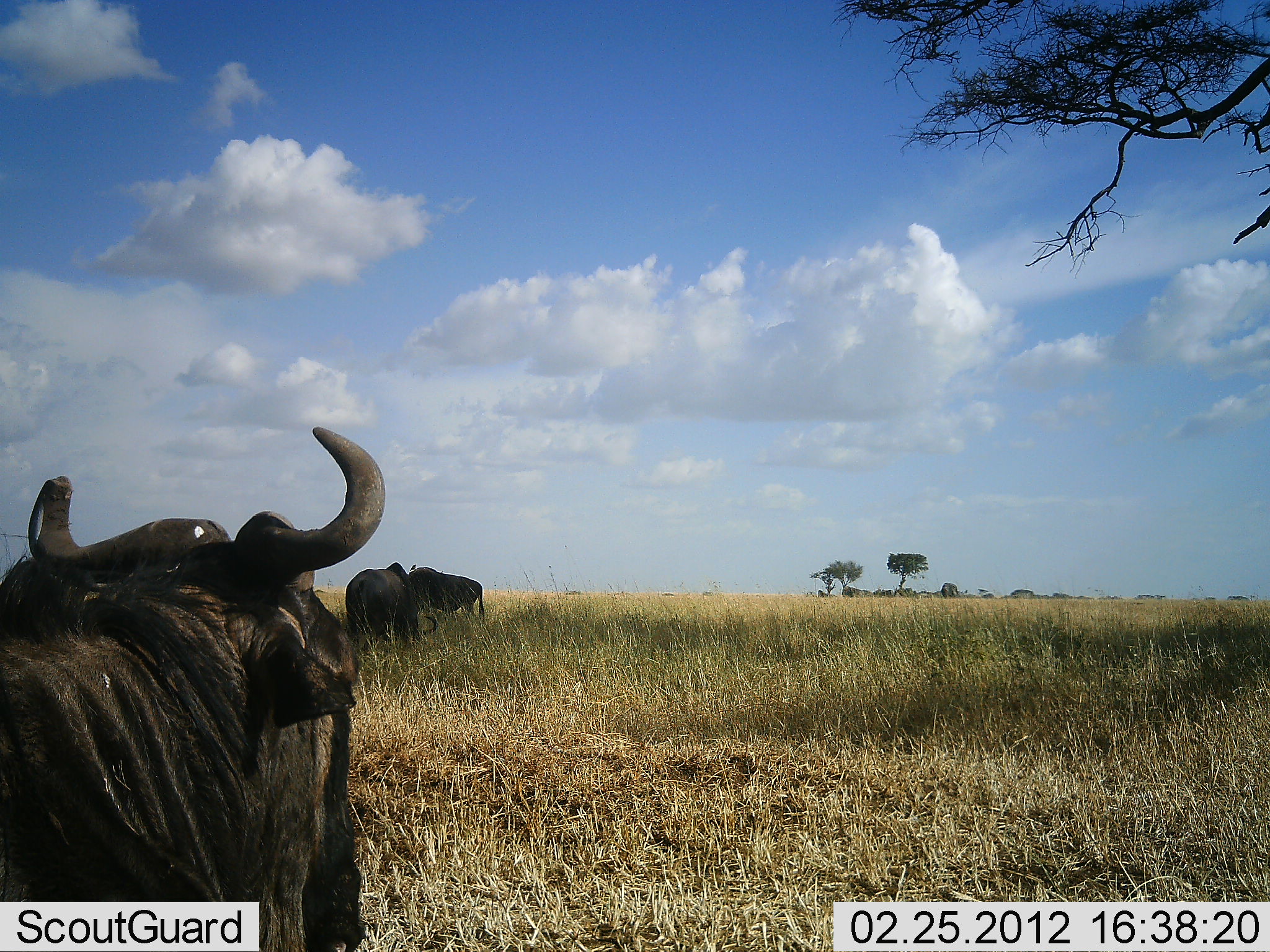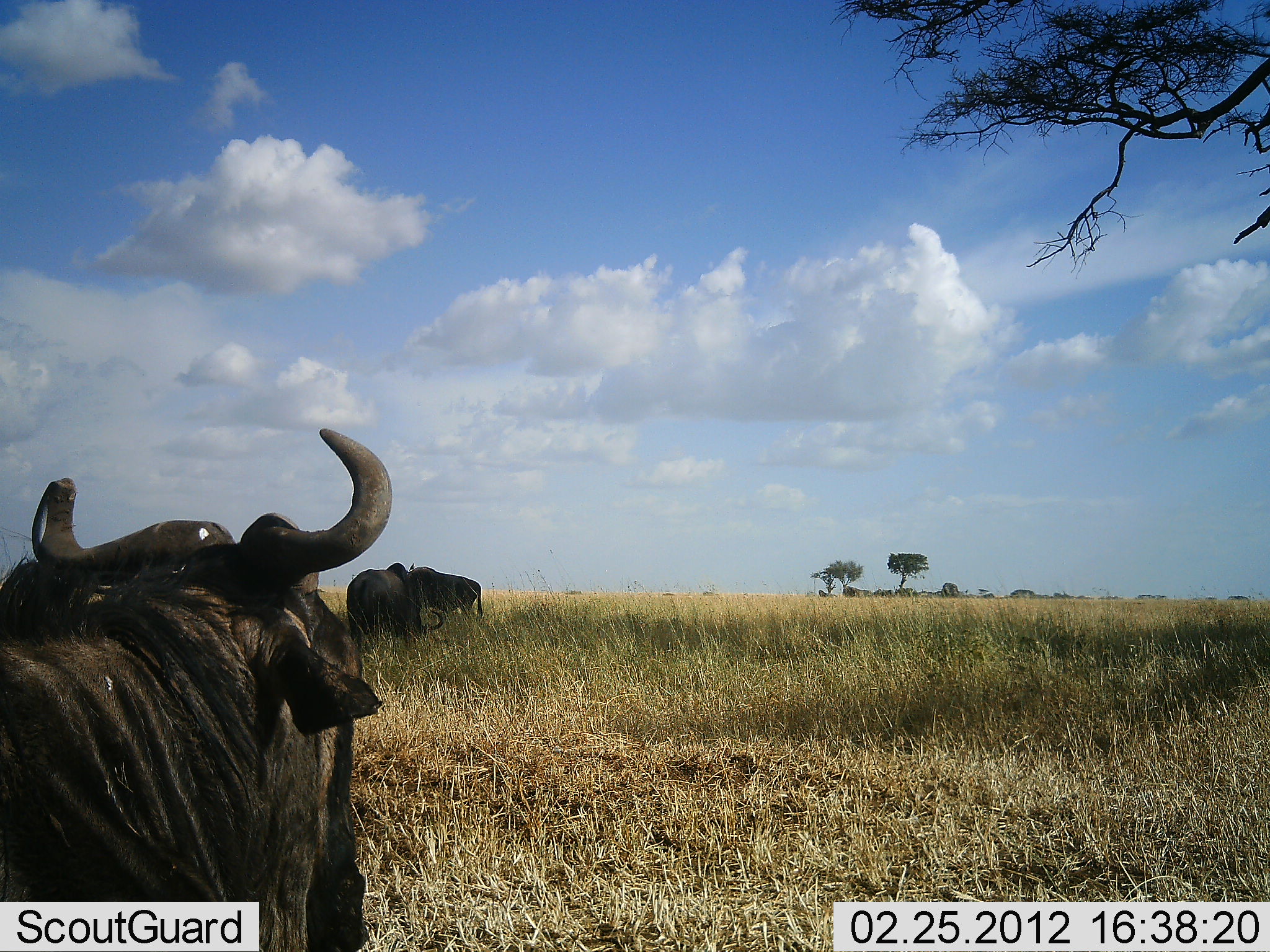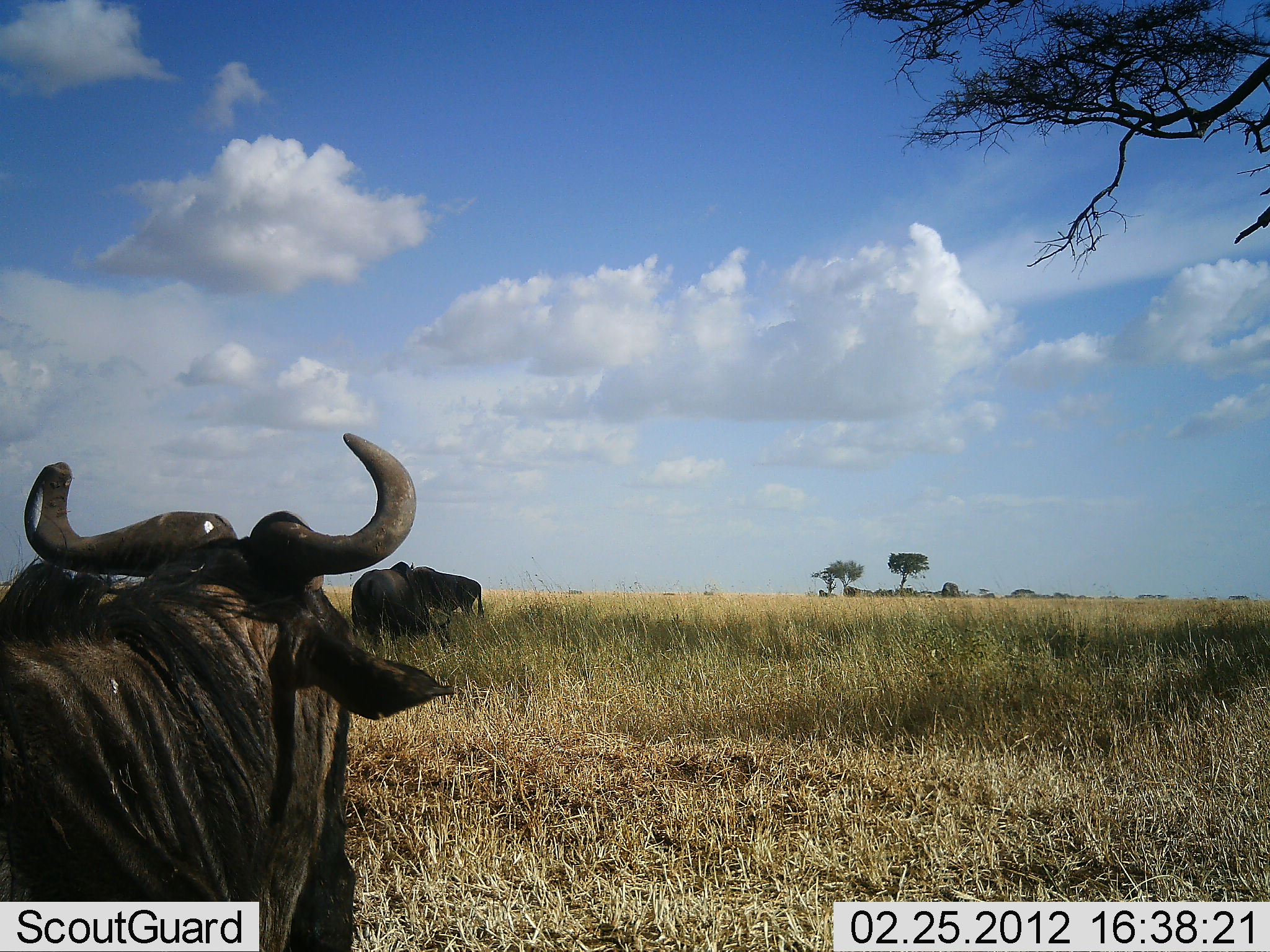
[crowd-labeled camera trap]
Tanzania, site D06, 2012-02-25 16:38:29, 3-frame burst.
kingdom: Animalia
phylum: Chordata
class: Mammalia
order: Artiodactyla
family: Bovidae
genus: Connochaetes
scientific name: Connochaetes taurinus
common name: blue wildebeest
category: wildebeest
Wildebeest (blue wildebeest) (Connochaetes taurinus), count 3. Behavior (volunteer vote fractions): standing 61%, resting 35%, moving 13%, interacting 0%. Young present (vote fraction): 0%. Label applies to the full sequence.